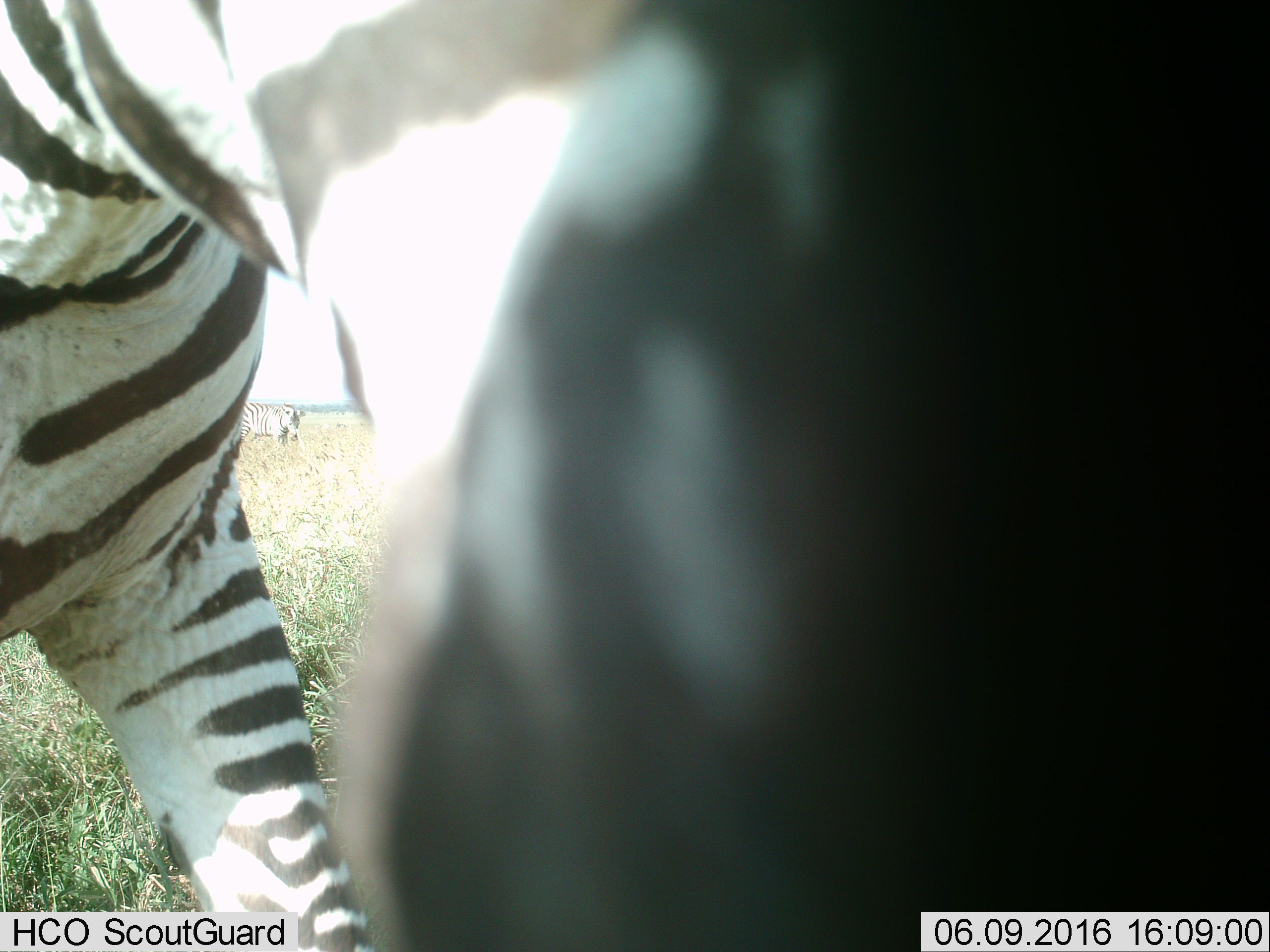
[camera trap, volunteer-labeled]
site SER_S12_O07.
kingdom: Animalia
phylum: Chordata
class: Mammalia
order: Perissodactyla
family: Equidae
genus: Equus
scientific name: Equus quagga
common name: plains zebra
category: zebraplains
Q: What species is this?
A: Zebraplains (plains zebra) (Equus quagga).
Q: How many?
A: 2.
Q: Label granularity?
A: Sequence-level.